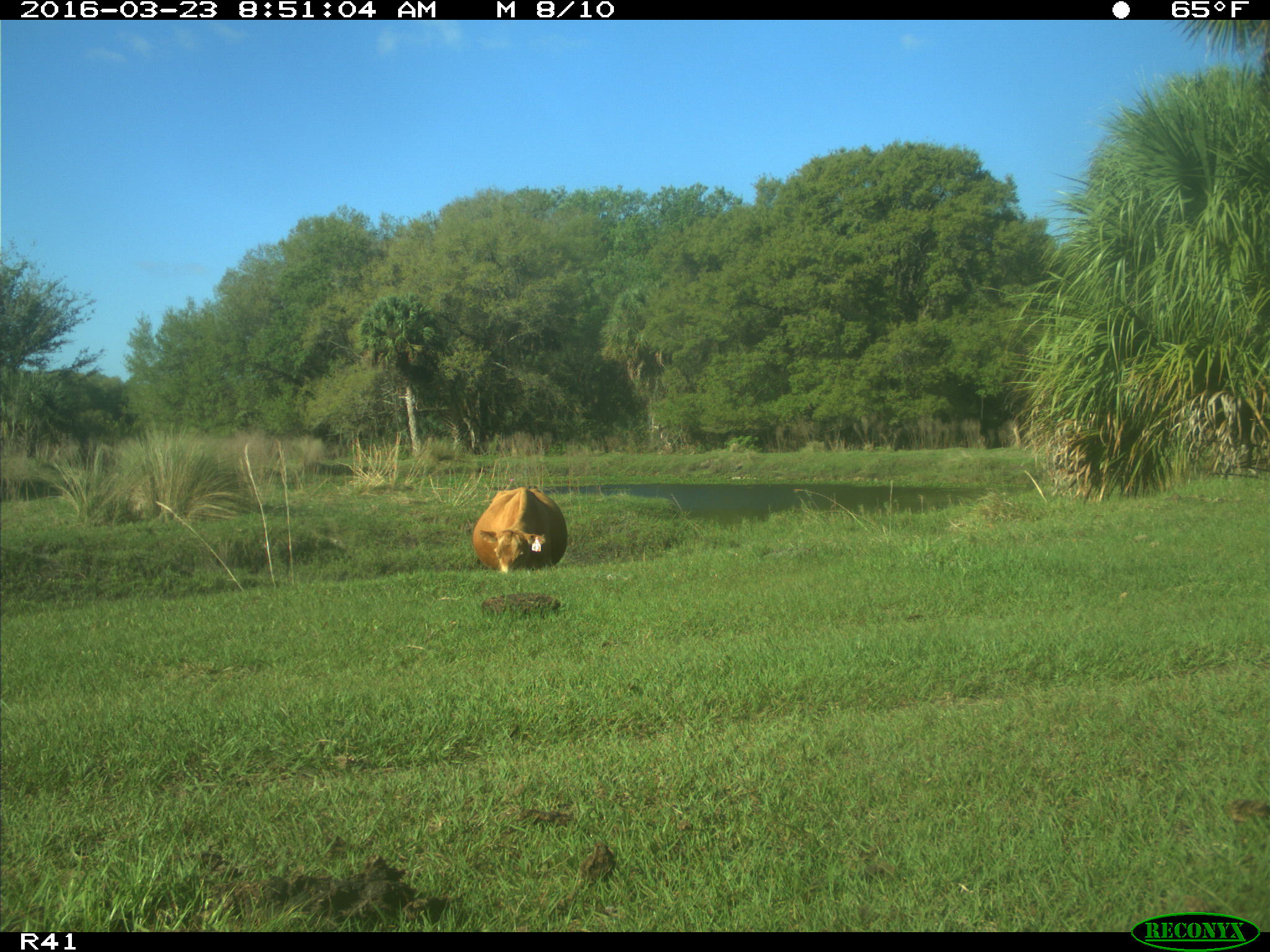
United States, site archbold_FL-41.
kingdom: Animalia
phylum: Chordata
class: Mammalia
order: Artiodactyla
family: Bovidae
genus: Bos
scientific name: Bos taurus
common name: domestic cow